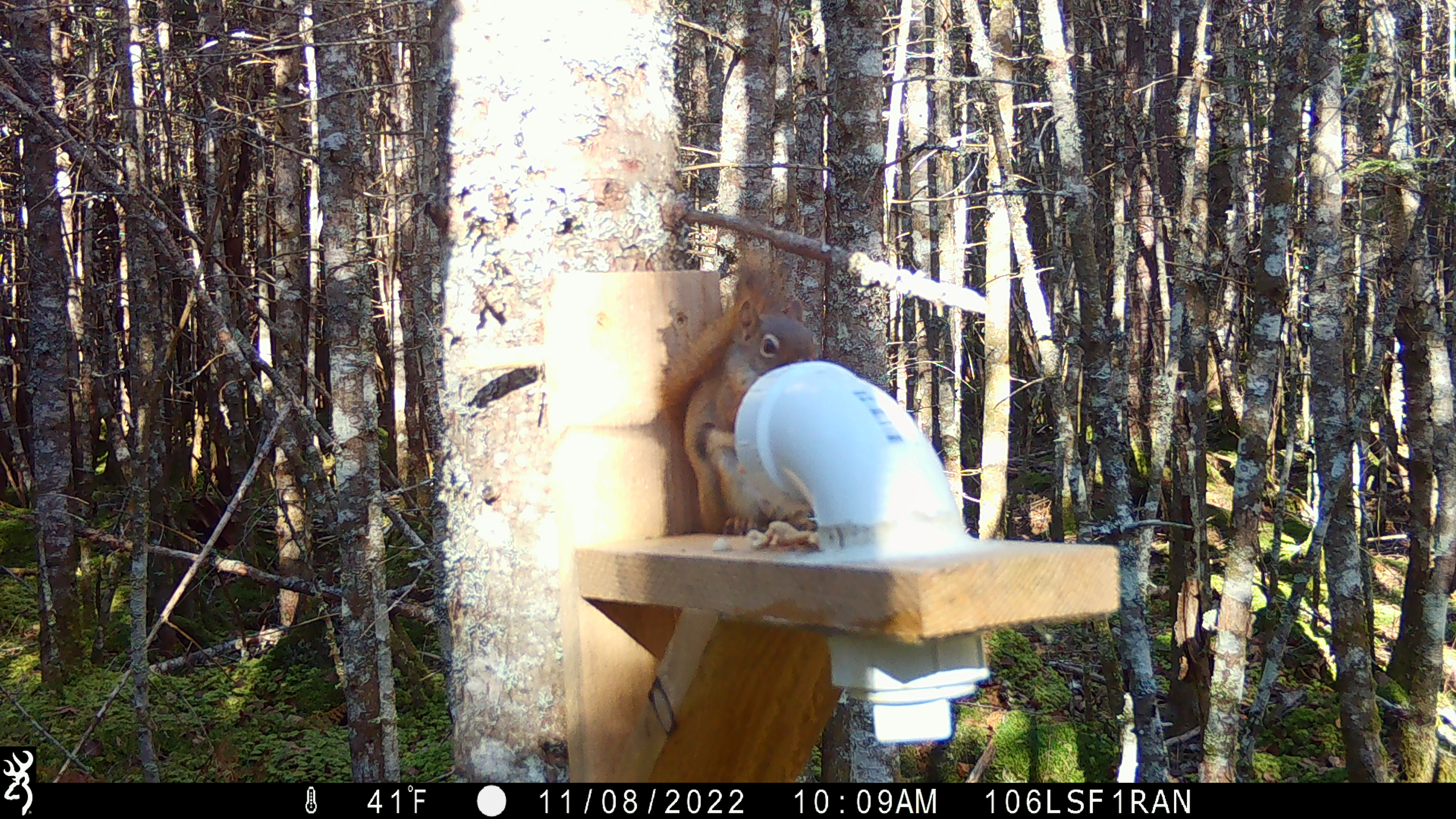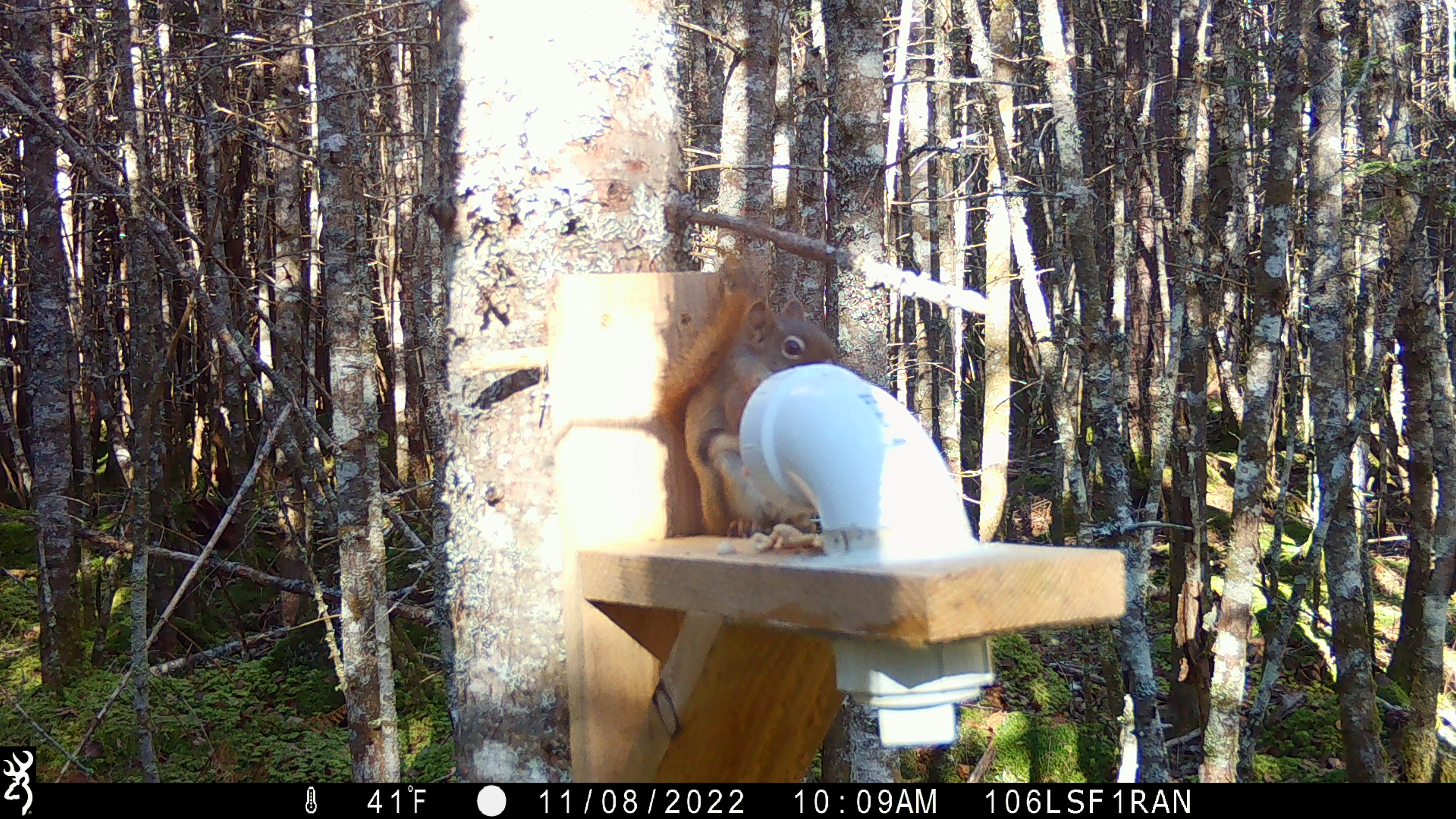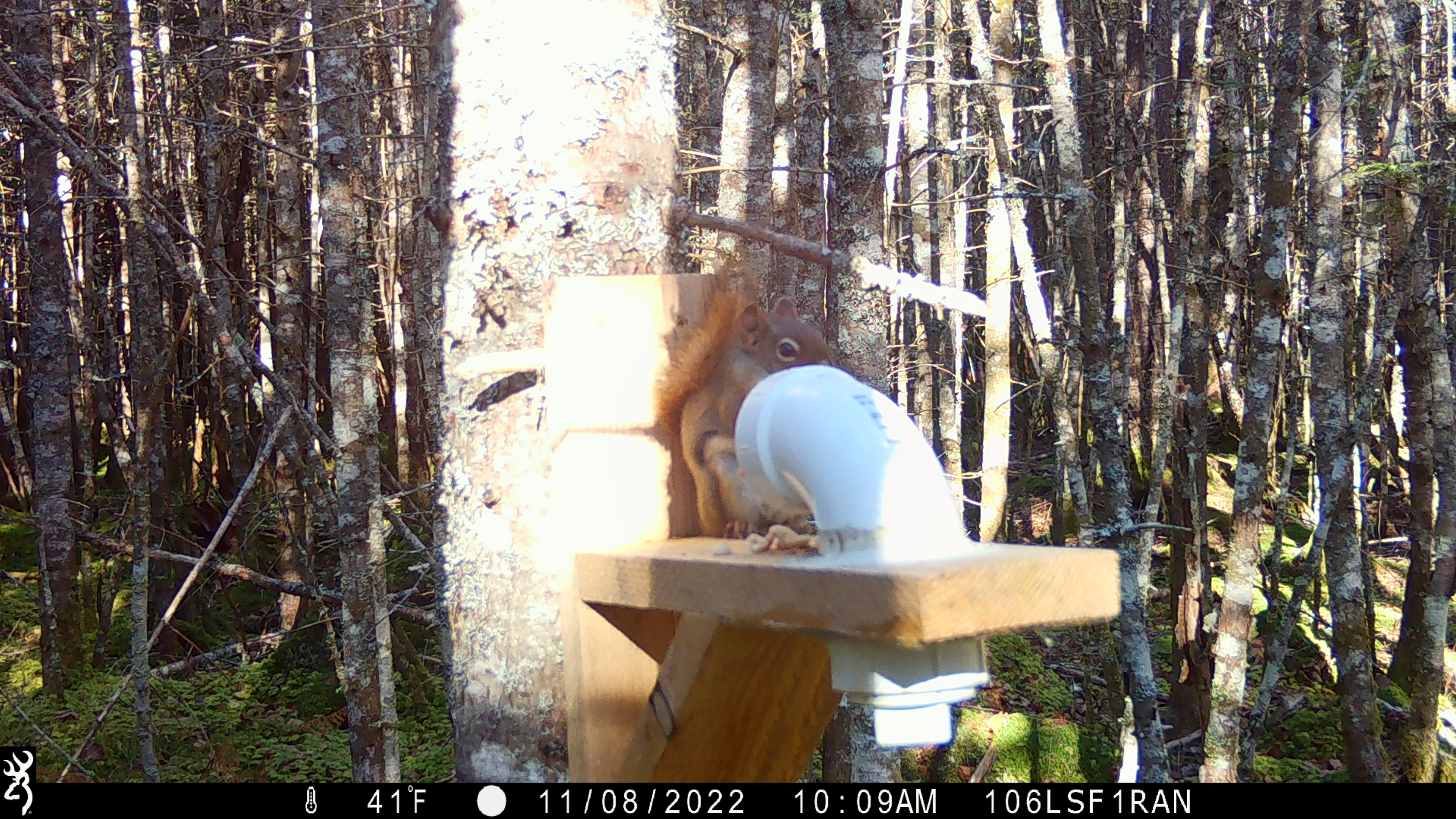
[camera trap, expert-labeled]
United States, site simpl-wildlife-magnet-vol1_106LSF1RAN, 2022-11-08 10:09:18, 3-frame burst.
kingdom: Animalia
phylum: Chordata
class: Mammalia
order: Rodentia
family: Sciuridae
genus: Tamiasciurus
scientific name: Tamiasciurus hudsonicus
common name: red squirrel